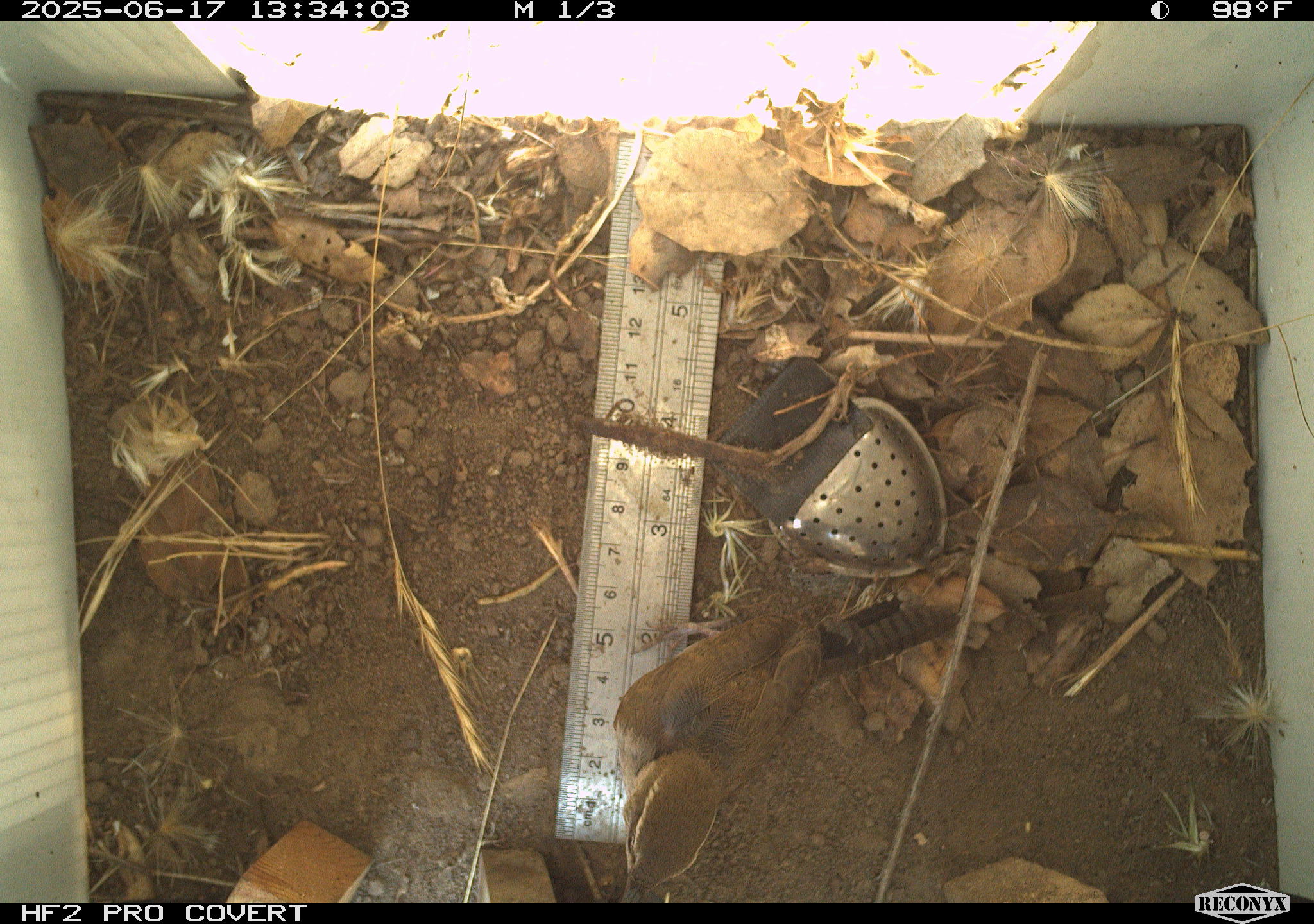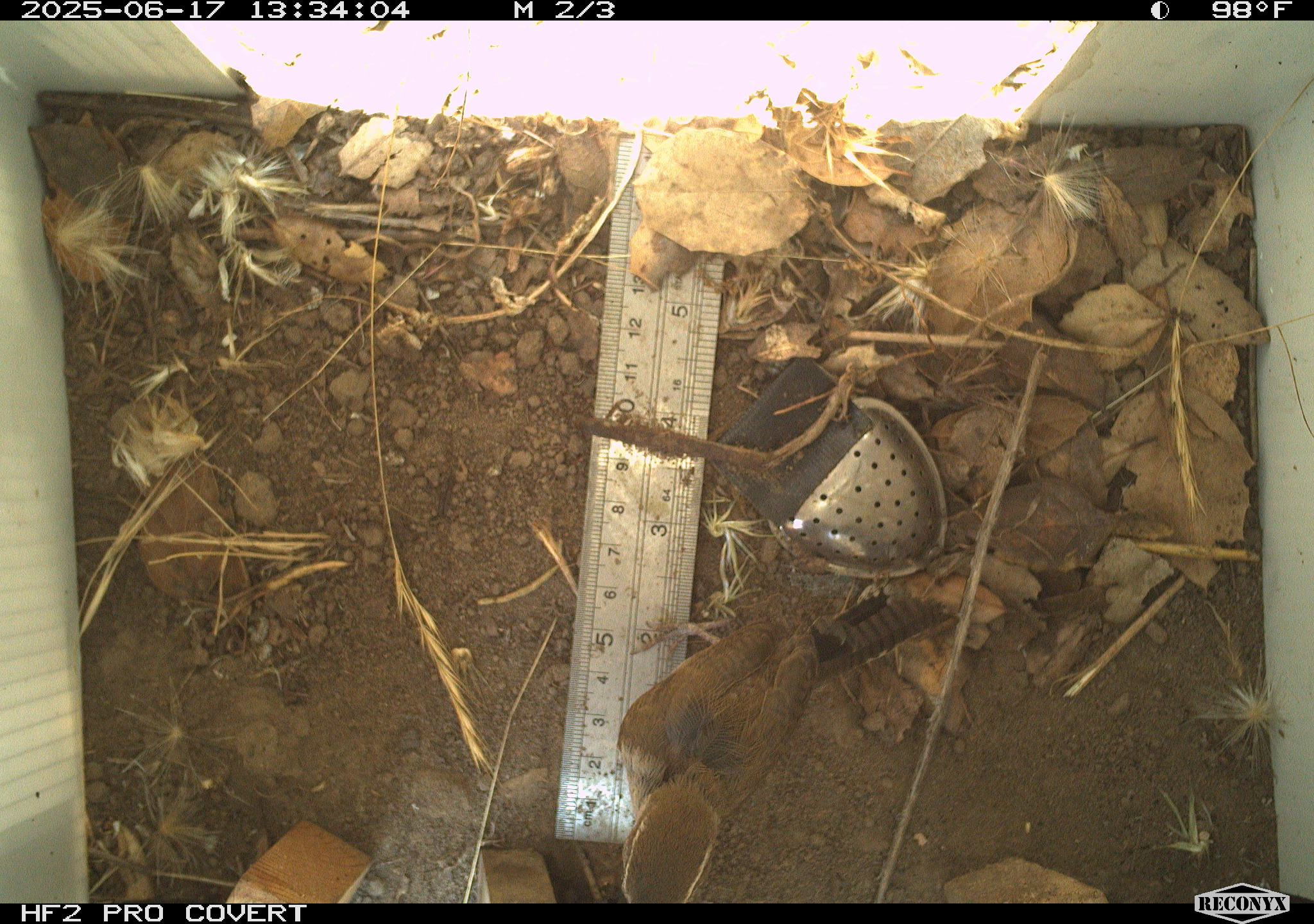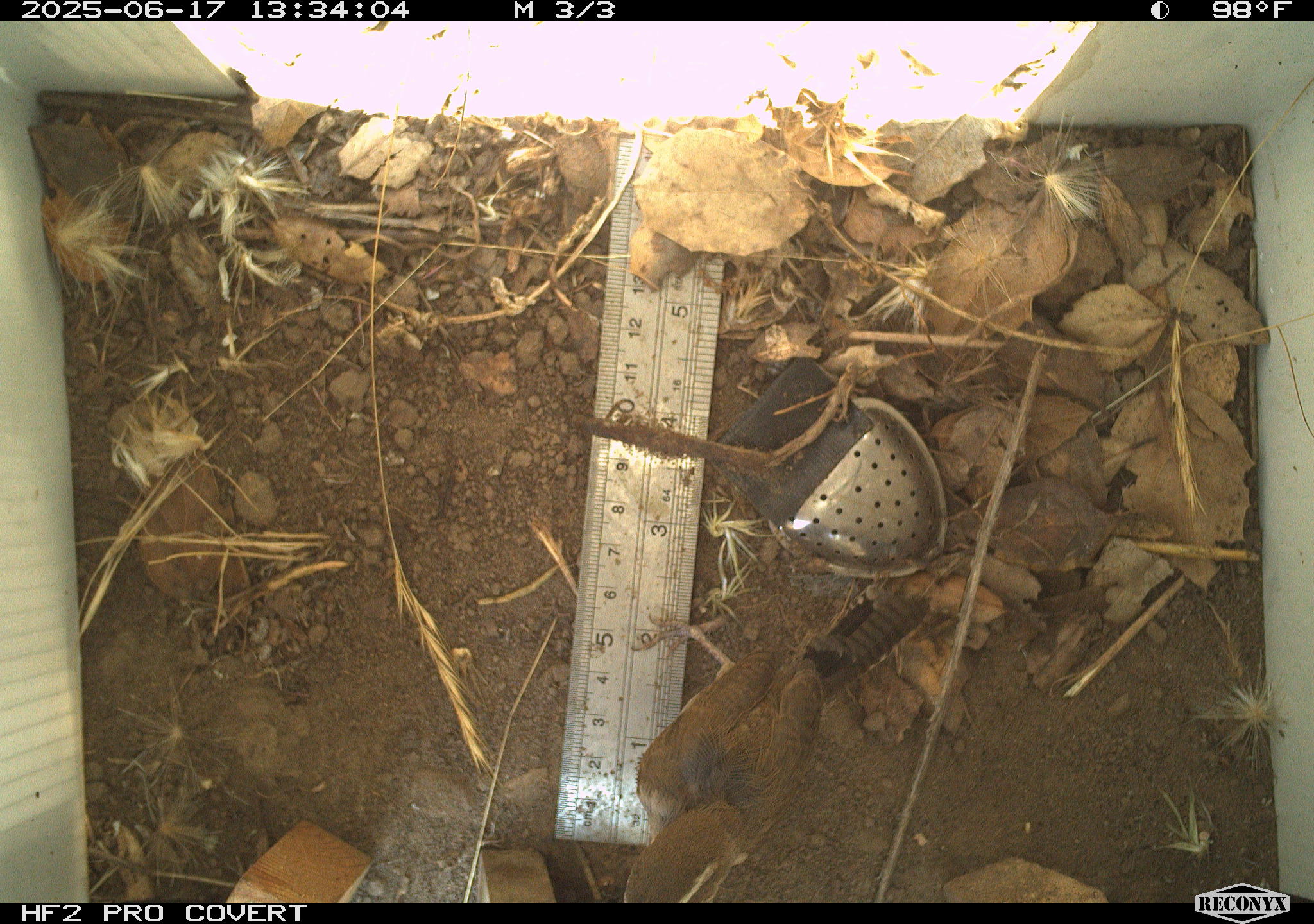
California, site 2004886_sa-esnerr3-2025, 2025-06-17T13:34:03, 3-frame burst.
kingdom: Animalia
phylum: Chordata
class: Aves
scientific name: Aves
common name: bird